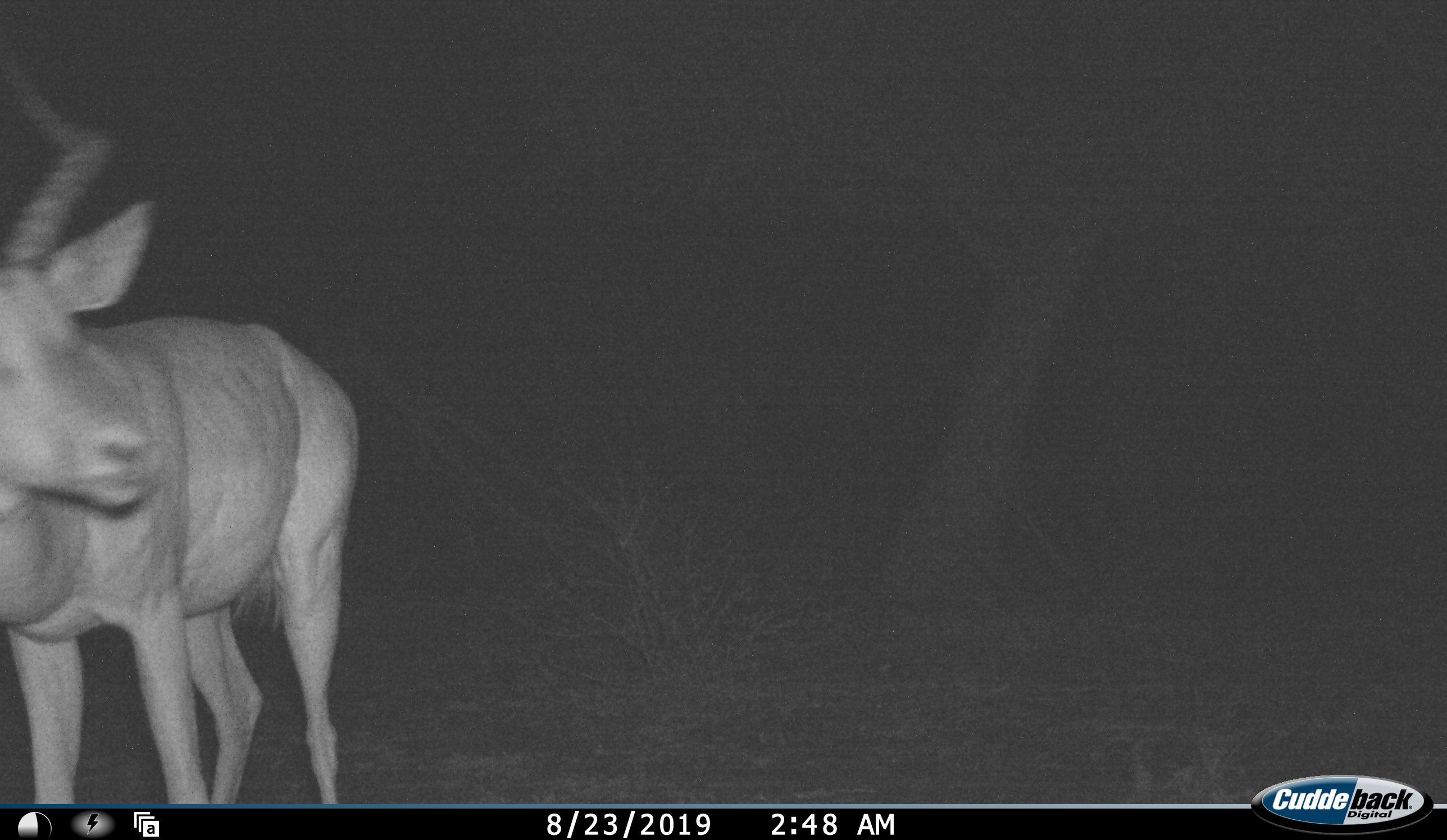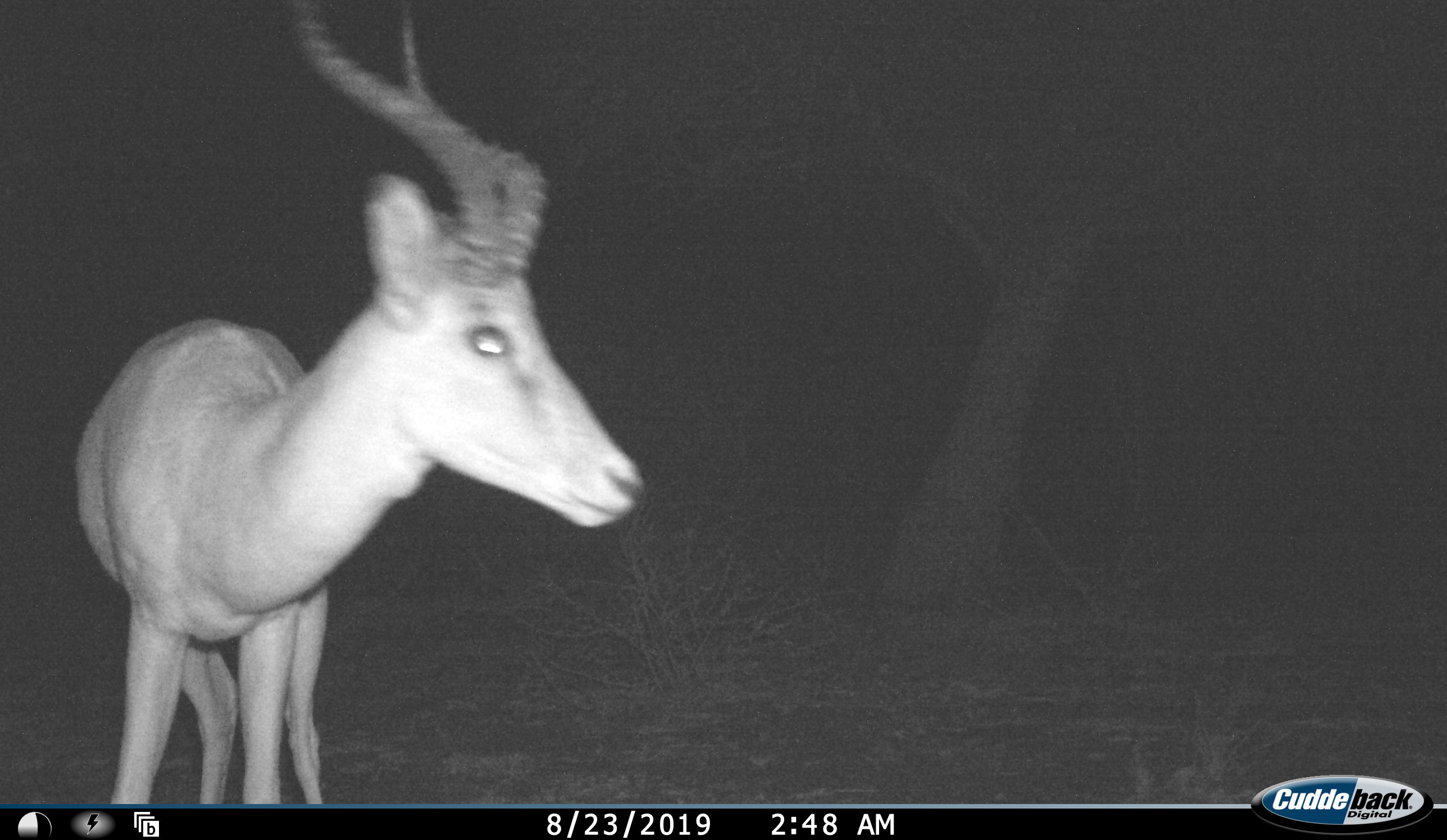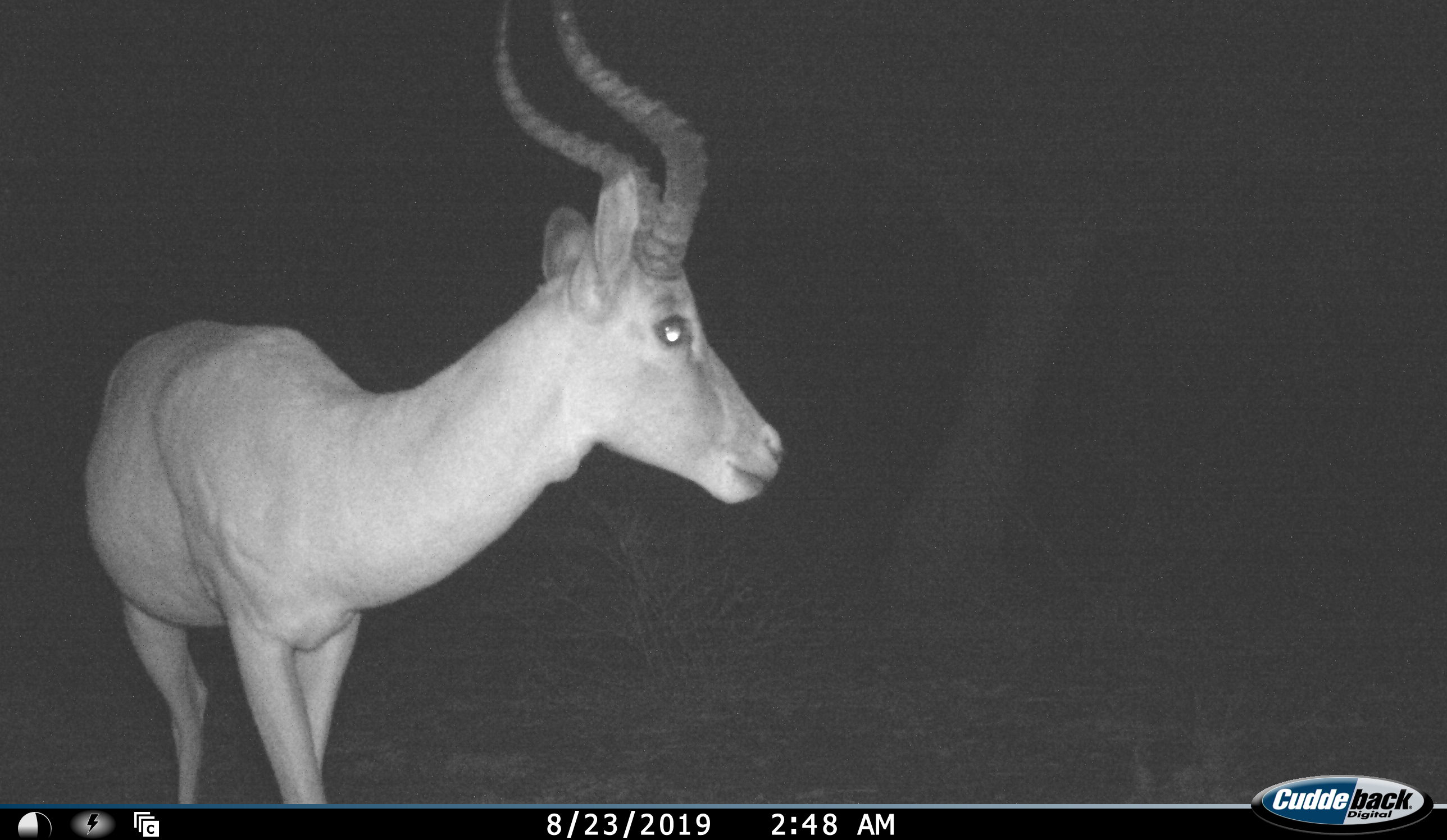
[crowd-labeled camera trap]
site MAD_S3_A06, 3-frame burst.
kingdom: Animalia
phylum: Chordata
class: Mammalia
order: Artiodactyla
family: Bovidae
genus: Aepyceros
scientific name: Aepyceros melampus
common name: impala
Impala (Aepyceros melampus), count 1. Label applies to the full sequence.